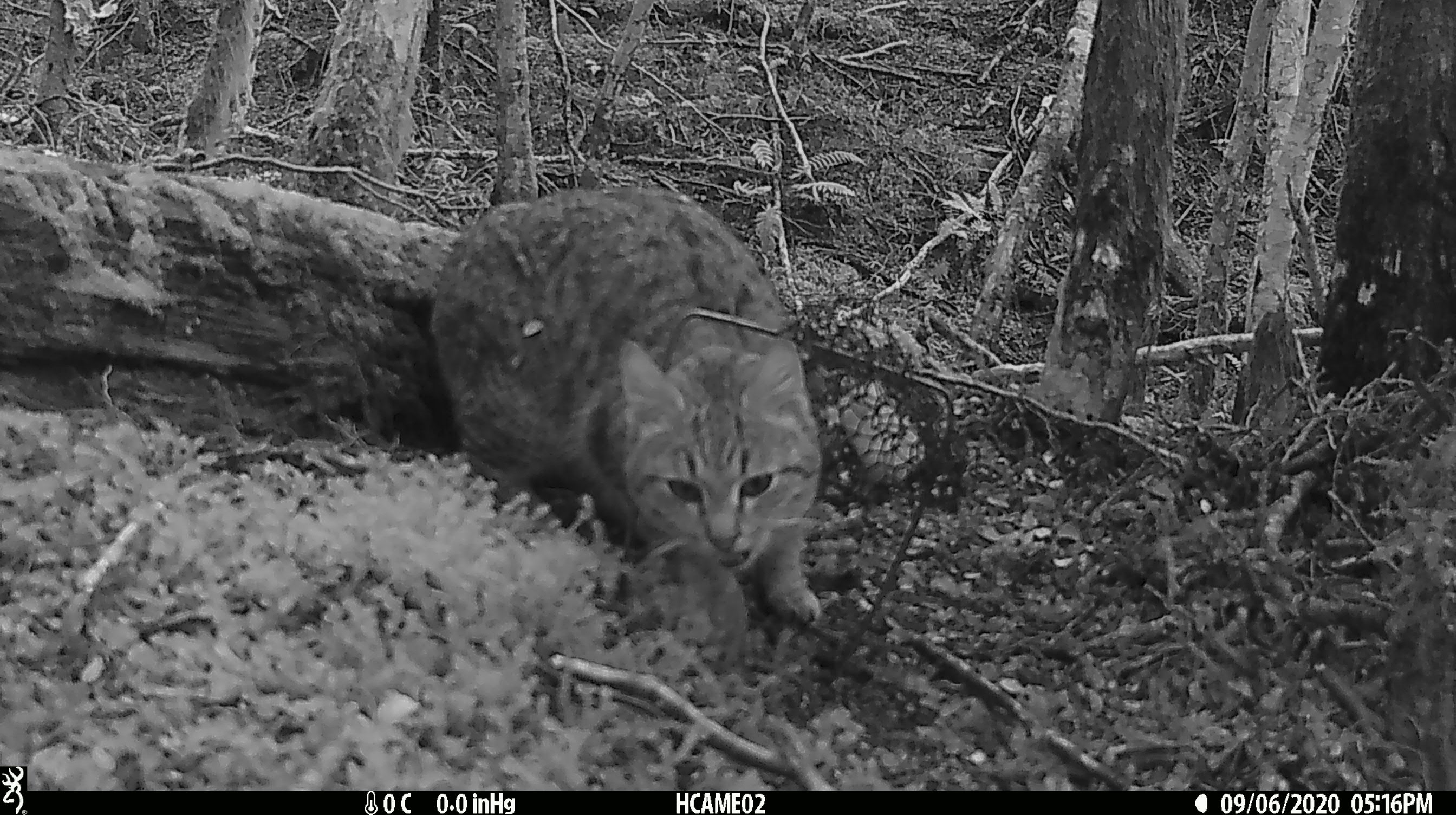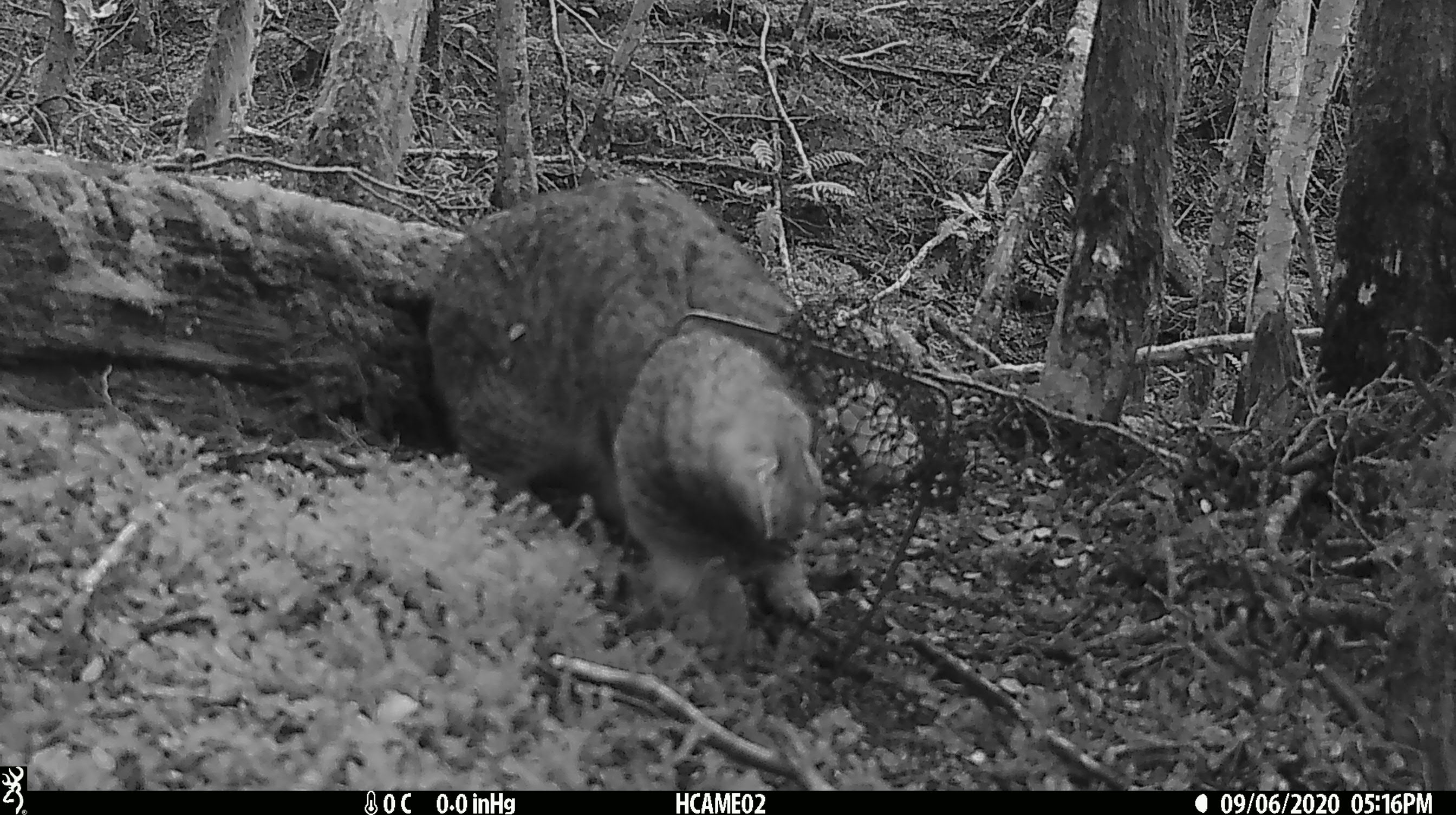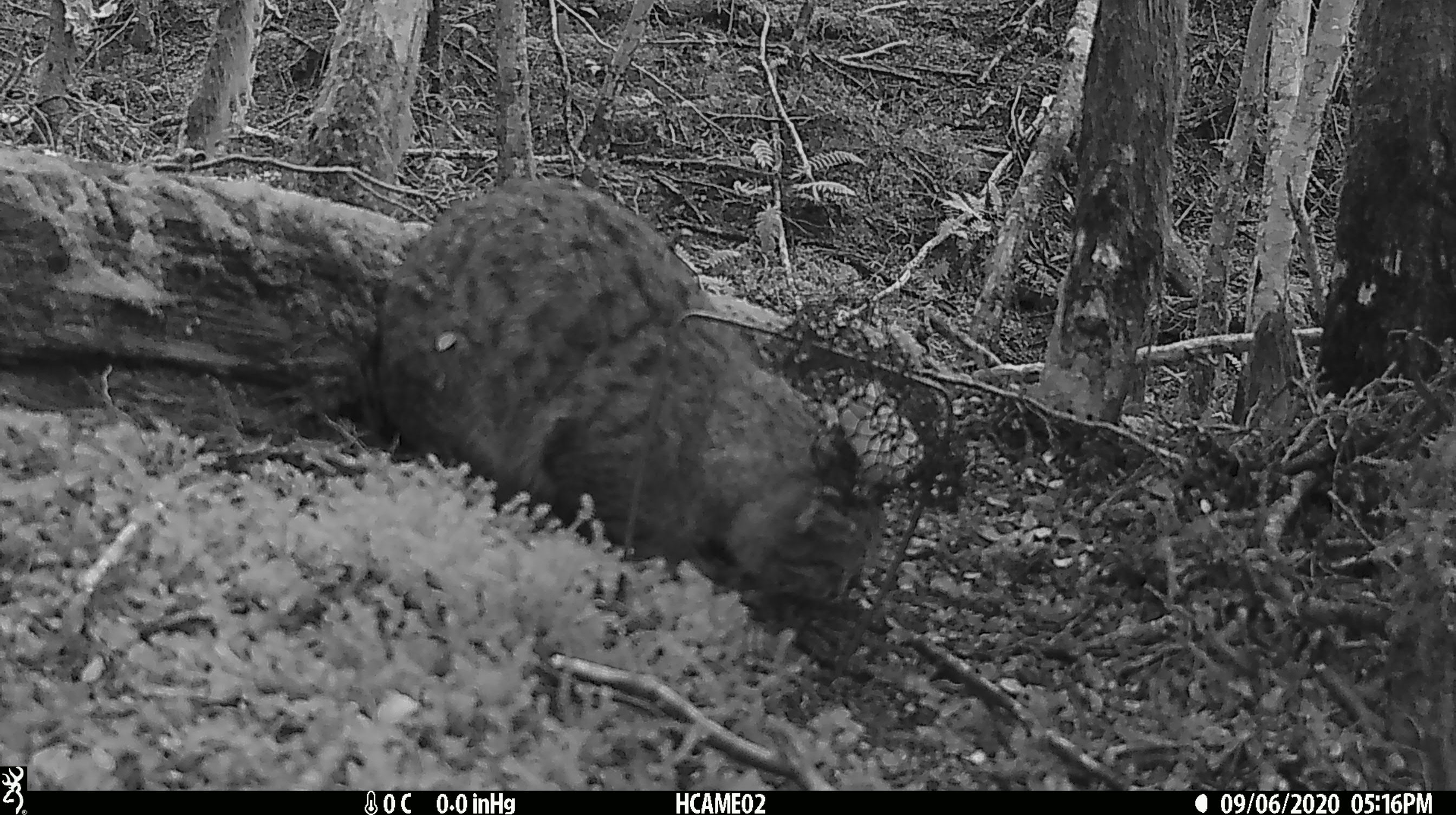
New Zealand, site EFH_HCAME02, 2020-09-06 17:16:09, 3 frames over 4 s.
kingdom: Animalia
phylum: Chordata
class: Mammalia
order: Carnivora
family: Felidae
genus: Felis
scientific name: Felis catus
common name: domestic cat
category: cat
Cat (domestic cat) (Felis catus).